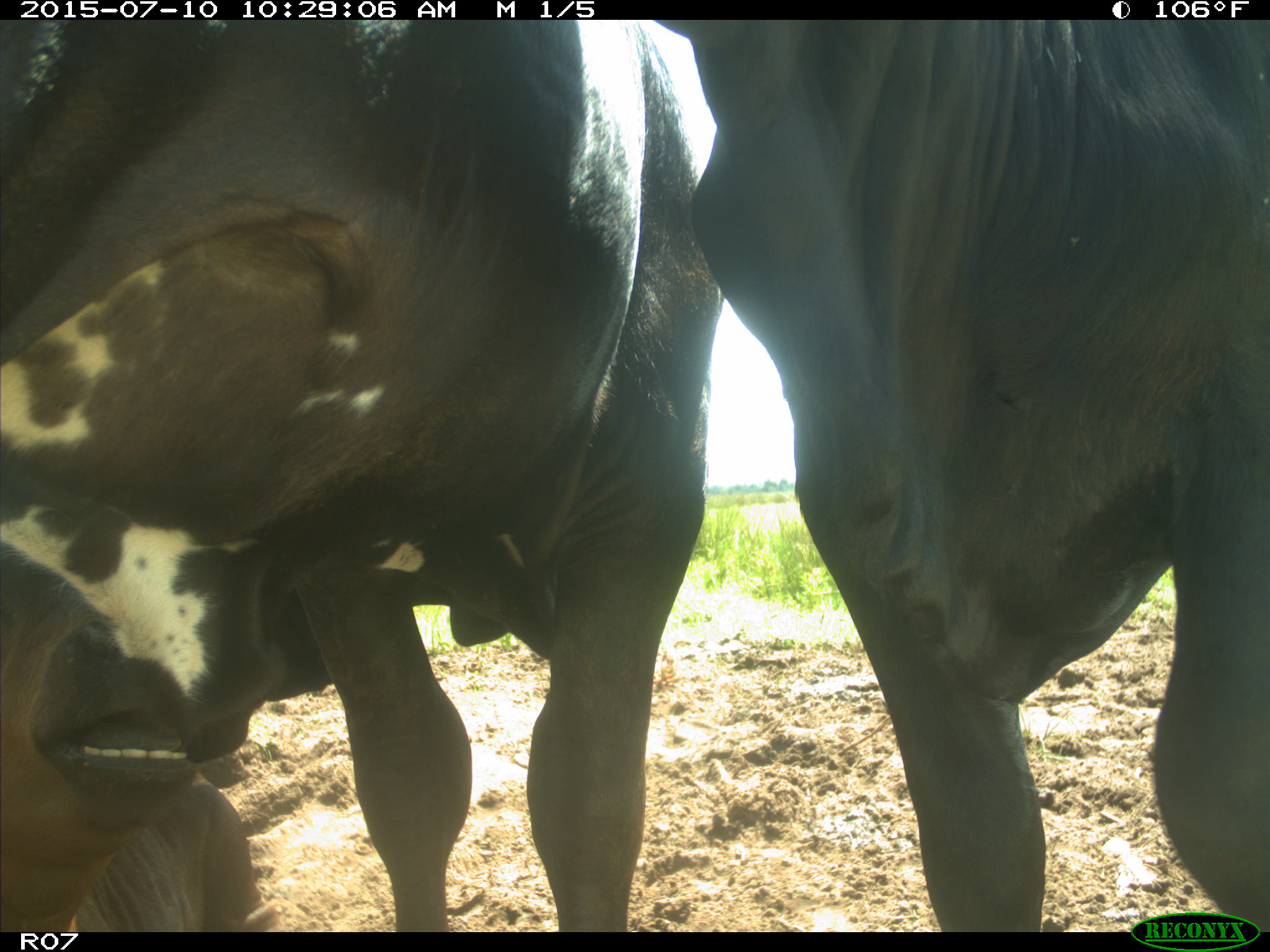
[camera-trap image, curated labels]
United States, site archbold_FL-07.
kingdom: Animalia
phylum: Chordata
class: Mammalia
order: Artiodactyla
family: Bovidae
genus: Bos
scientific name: Bos taurus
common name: domestic cow